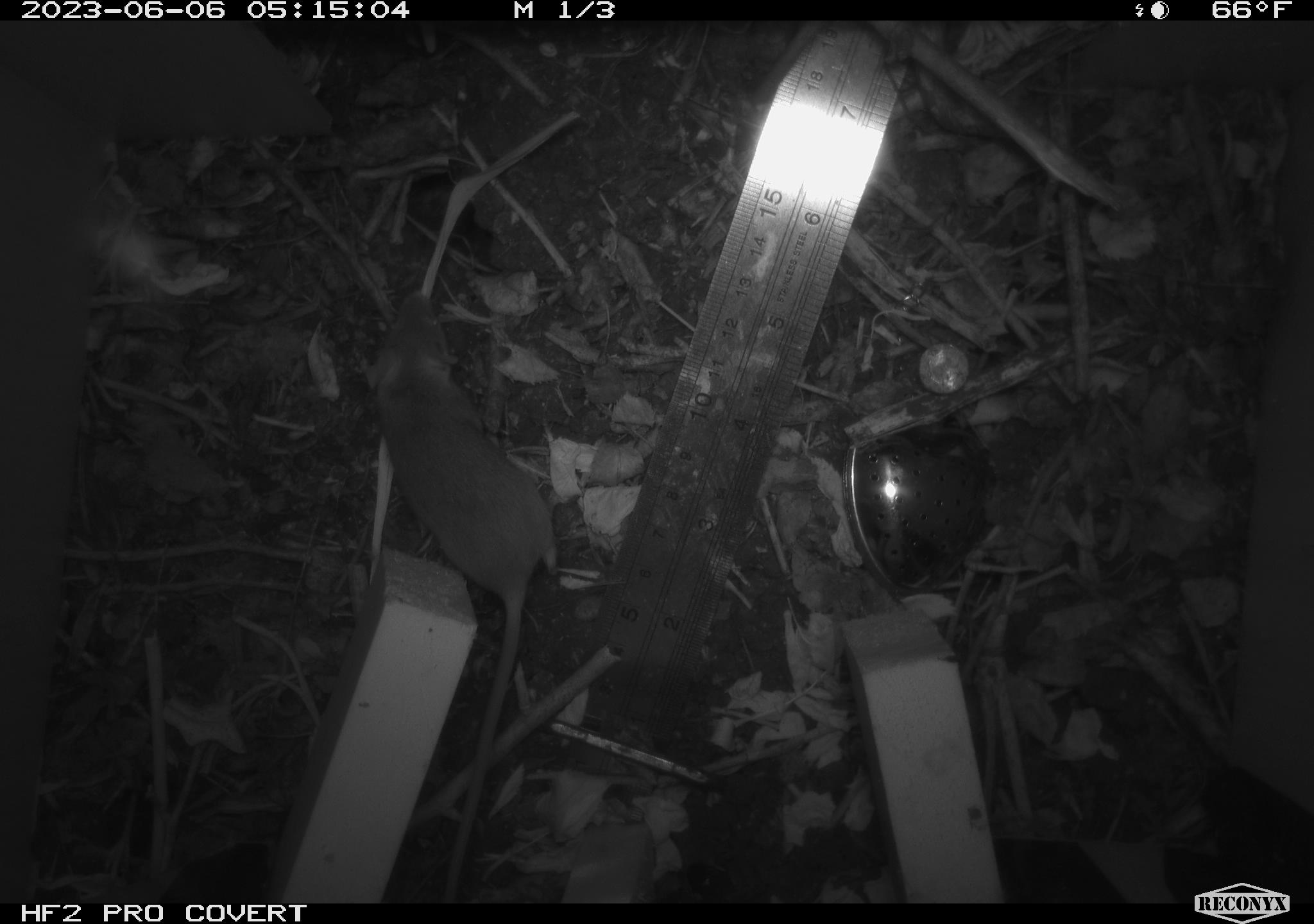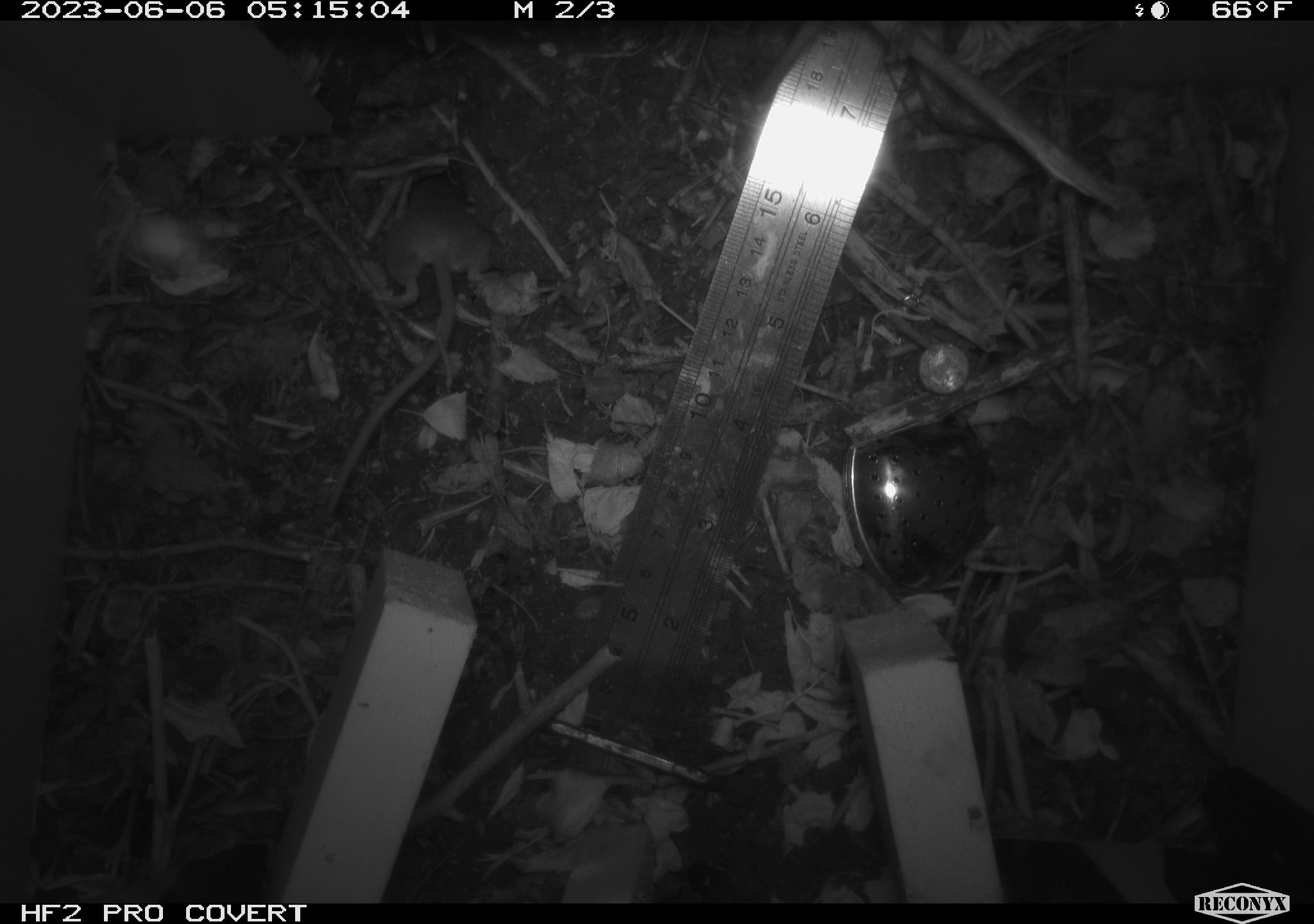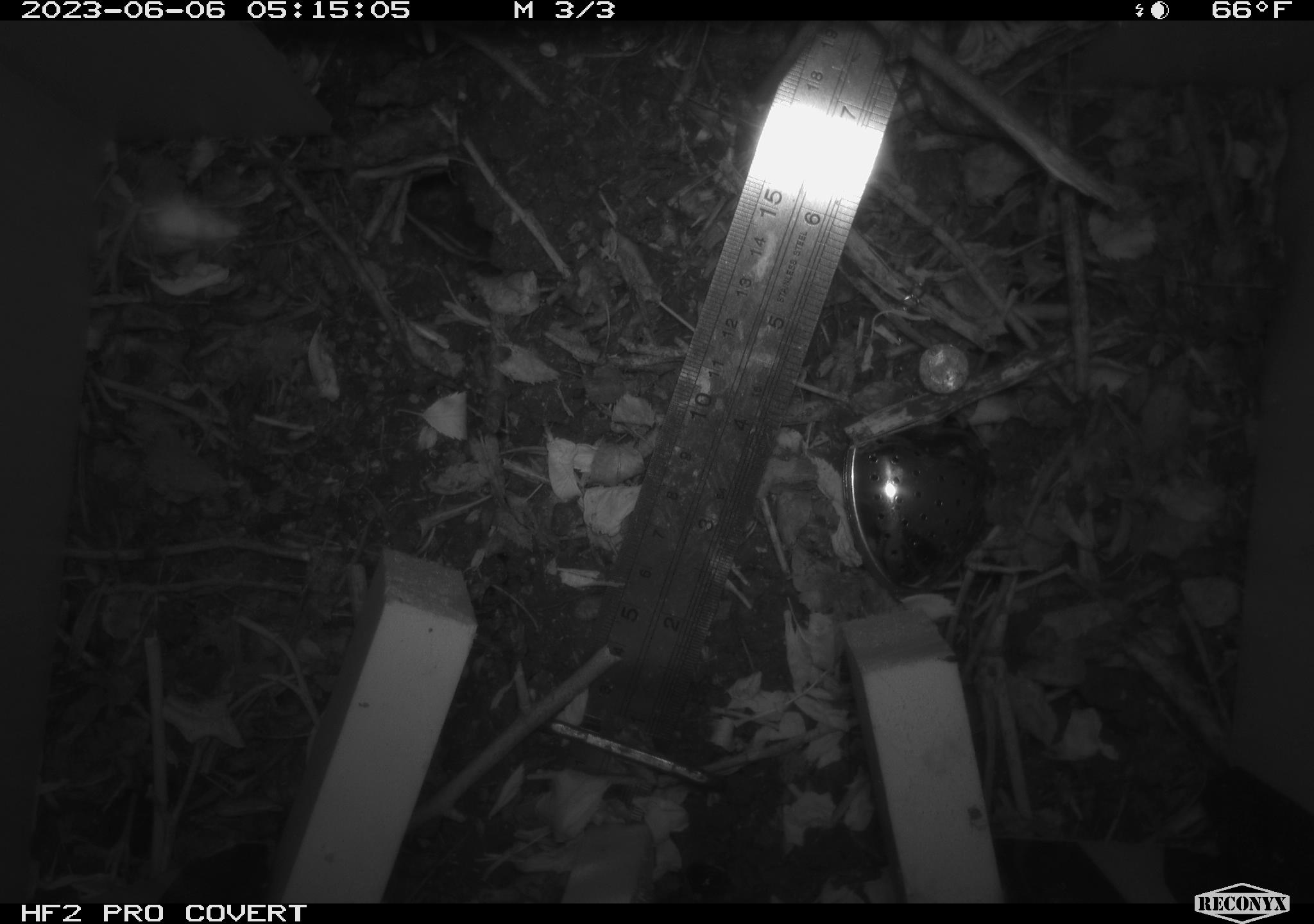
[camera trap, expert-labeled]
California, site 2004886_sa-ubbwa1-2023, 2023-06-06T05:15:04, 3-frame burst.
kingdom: Animalia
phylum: Chordata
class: Mammalia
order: Rodentia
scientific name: Rodentia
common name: rodent